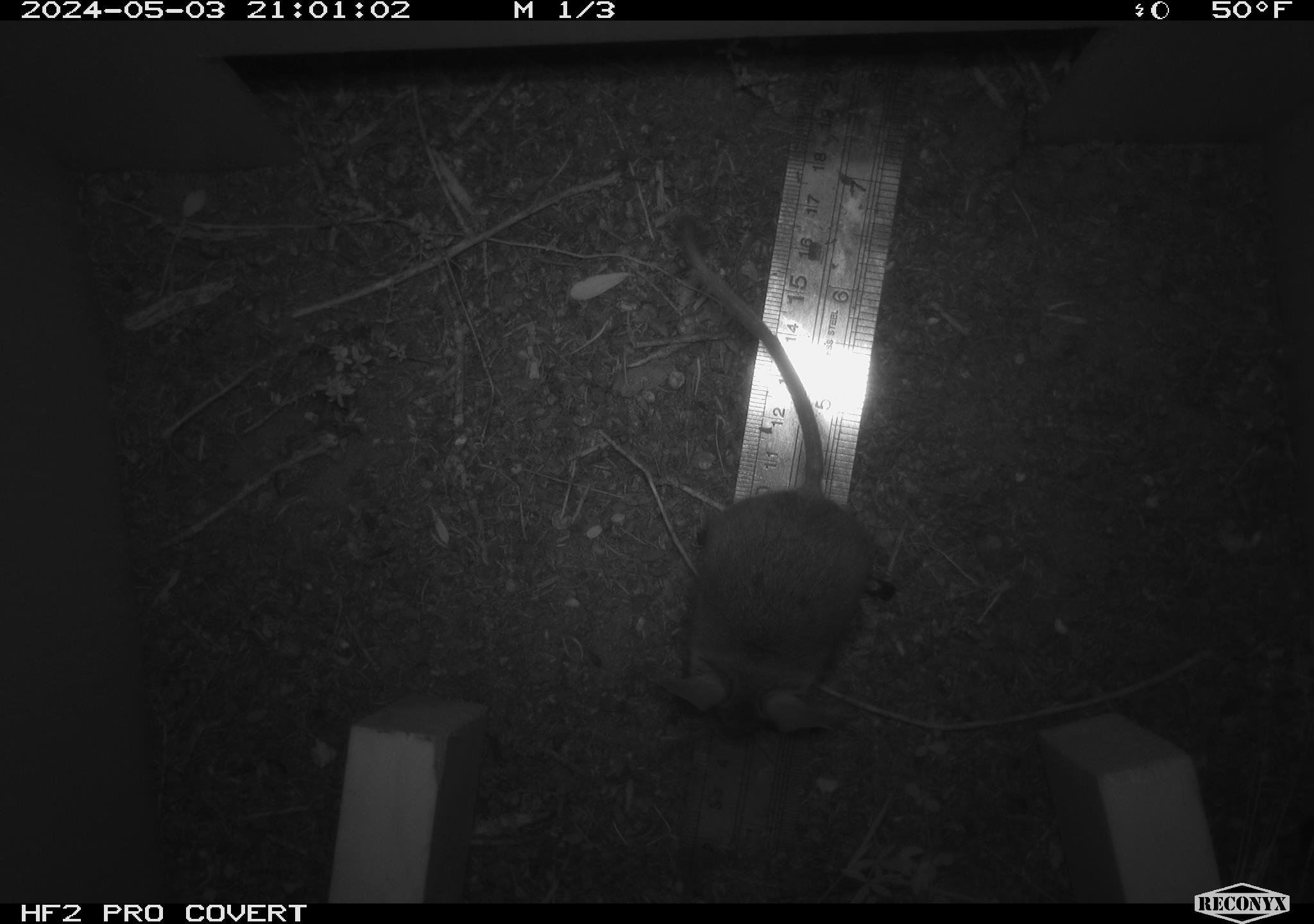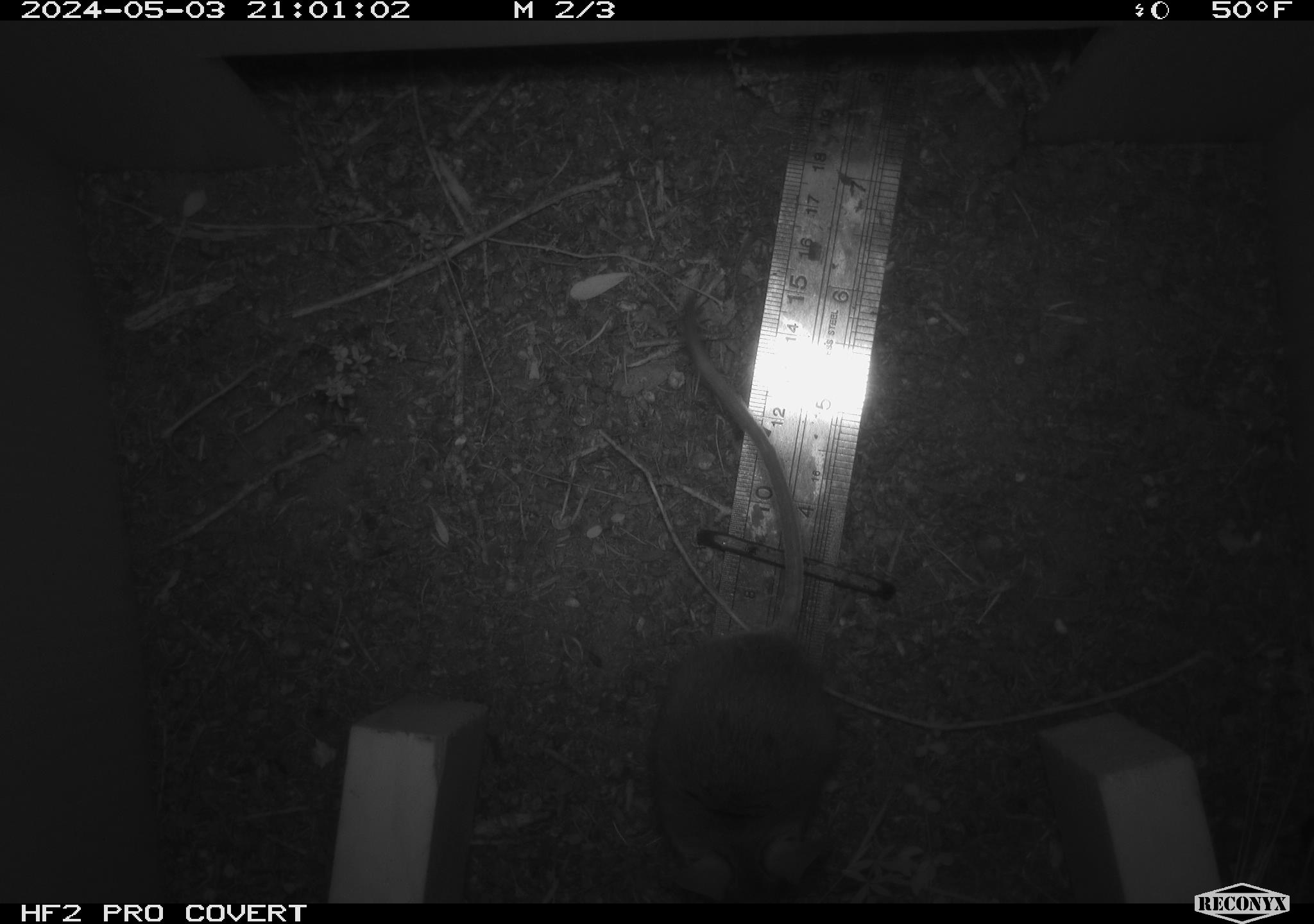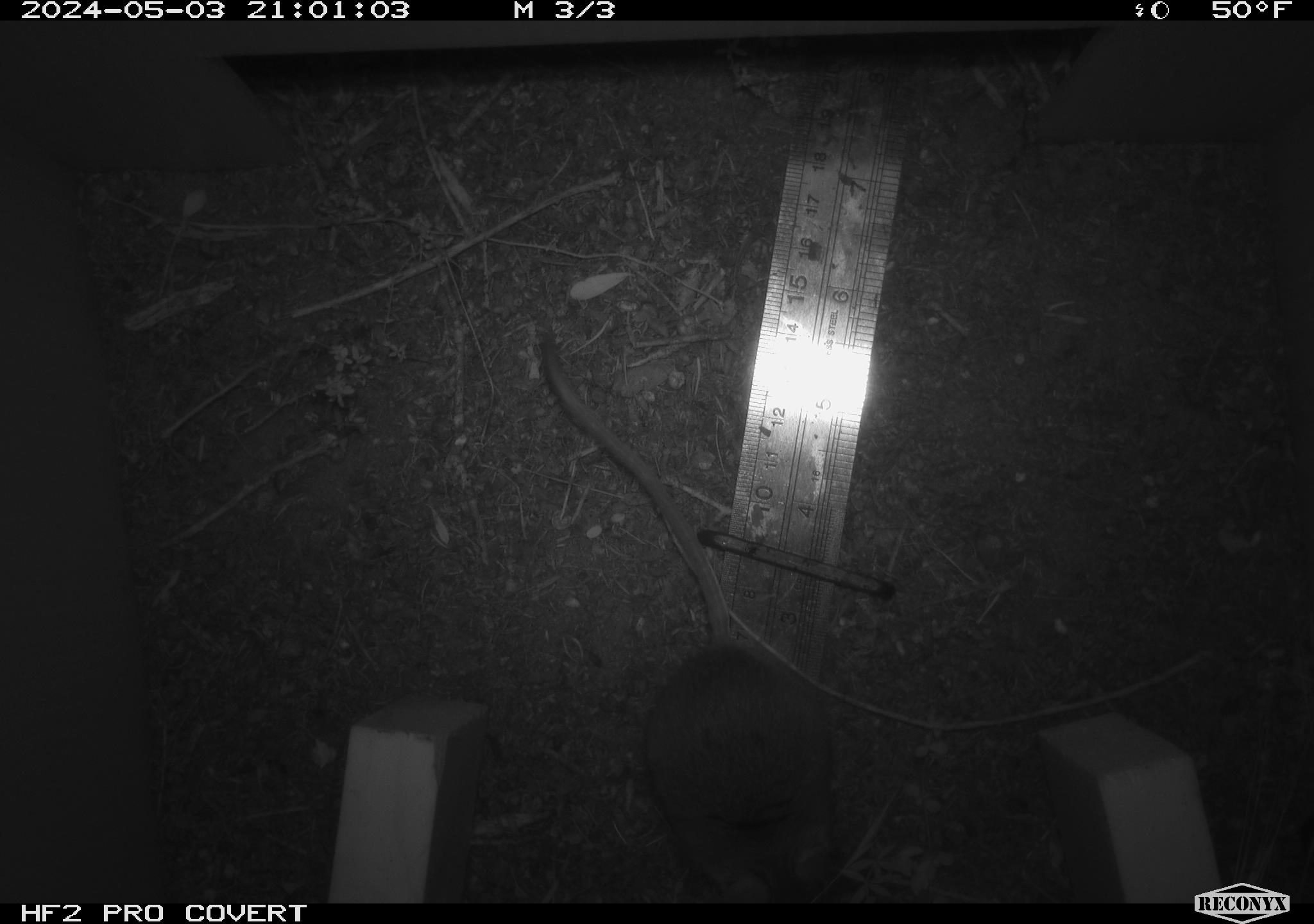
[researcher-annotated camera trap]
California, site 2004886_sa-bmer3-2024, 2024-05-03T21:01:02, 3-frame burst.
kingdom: Animalia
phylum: Chordata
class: Mammalia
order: Rodentia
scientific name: Rodentia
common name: mouse species